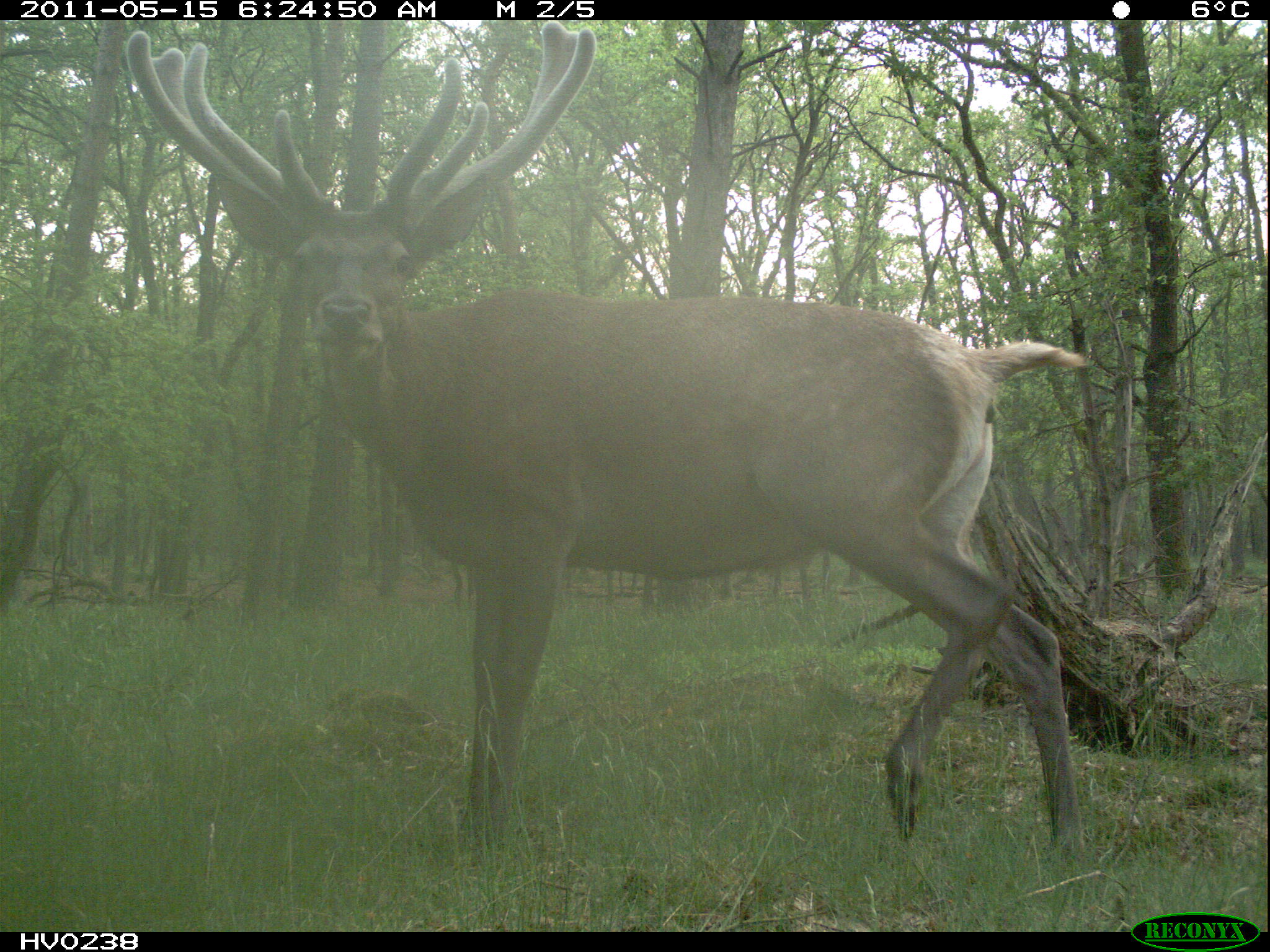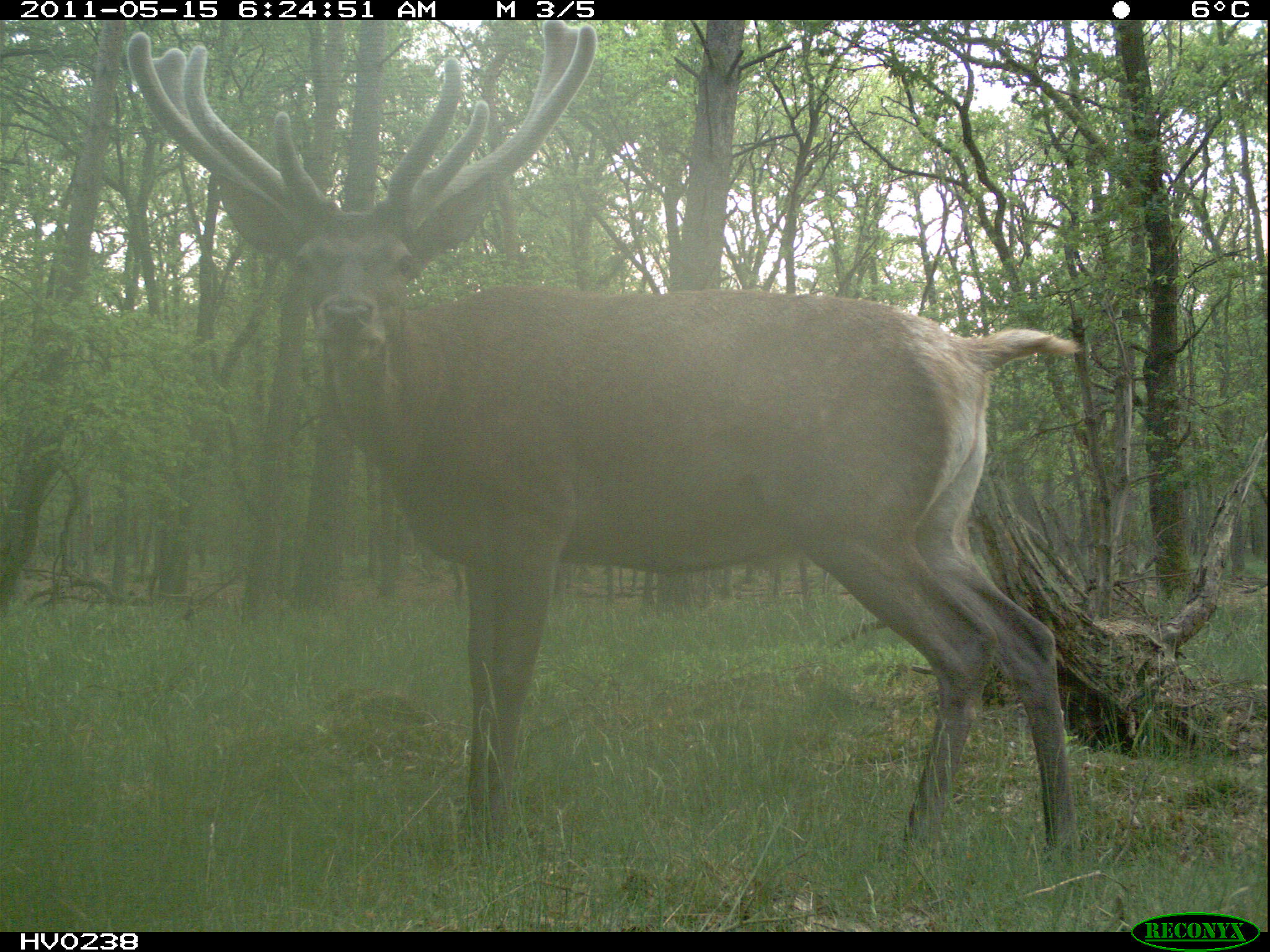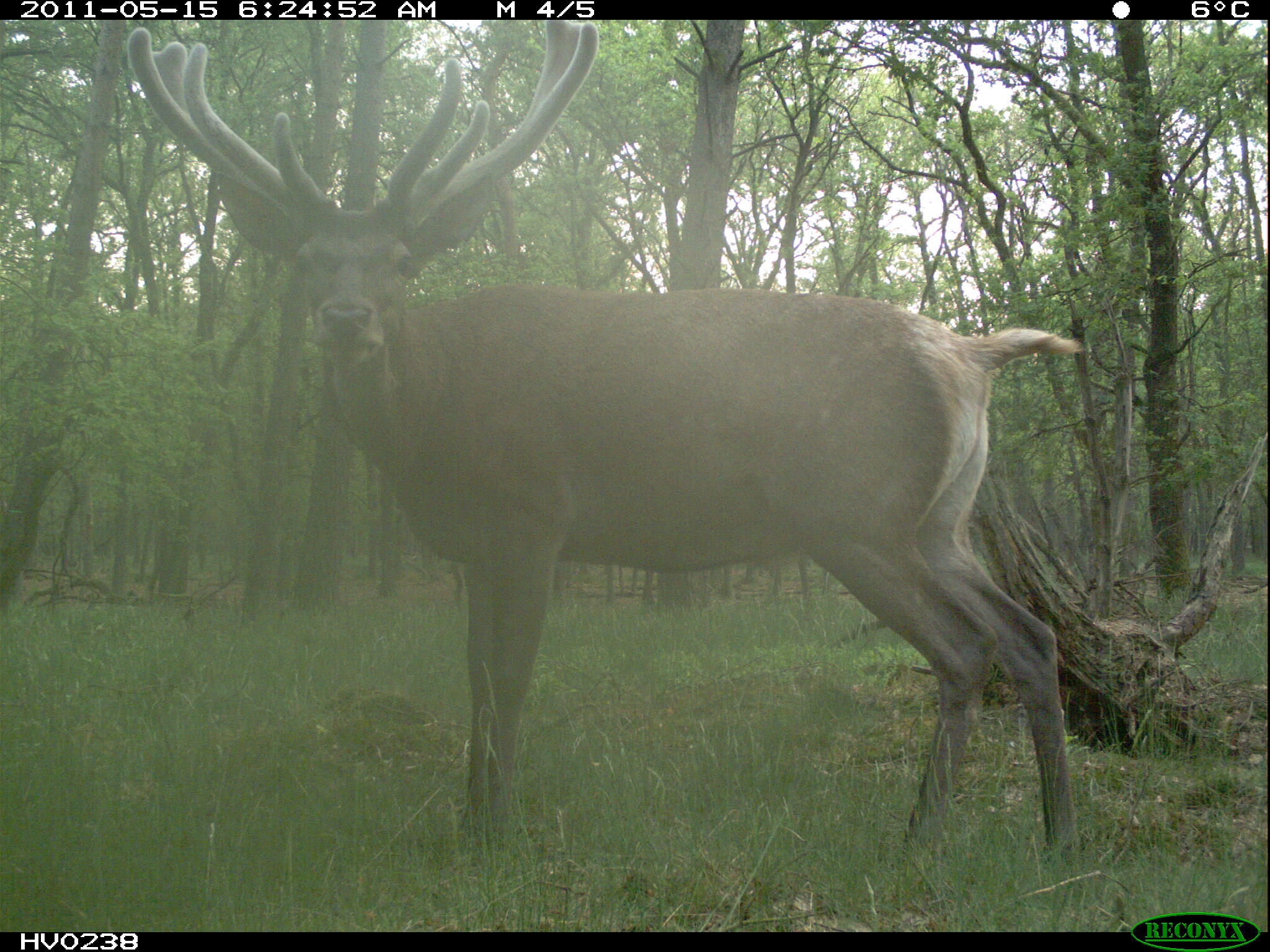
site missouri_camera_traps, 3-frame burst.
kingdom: Animalia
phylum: Chordata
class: Mammalia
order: Artiodactyla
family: Cervidae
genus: Cervus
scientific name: Cervus elaphus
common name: red deer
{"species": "red deer (Cervus elaphus)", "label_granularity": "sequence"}